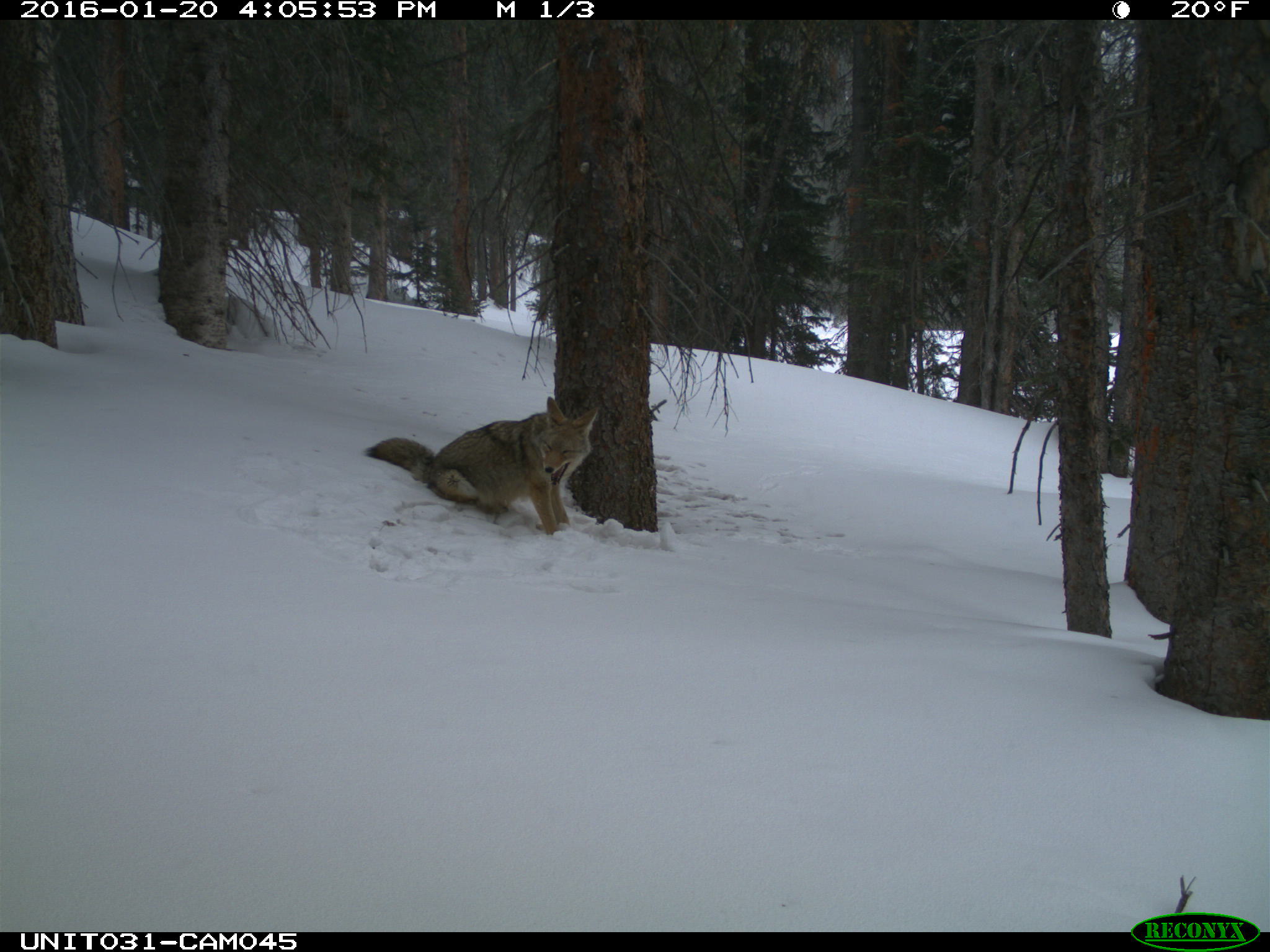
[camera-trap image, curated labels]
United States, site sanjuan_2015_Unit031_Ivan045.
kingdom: Animalia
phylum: Chordata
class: Mammalia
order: Carnivora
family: Canidae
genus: Canis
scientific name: Canis latrans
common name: coyote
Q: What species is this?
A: Canis latrans (coyote).